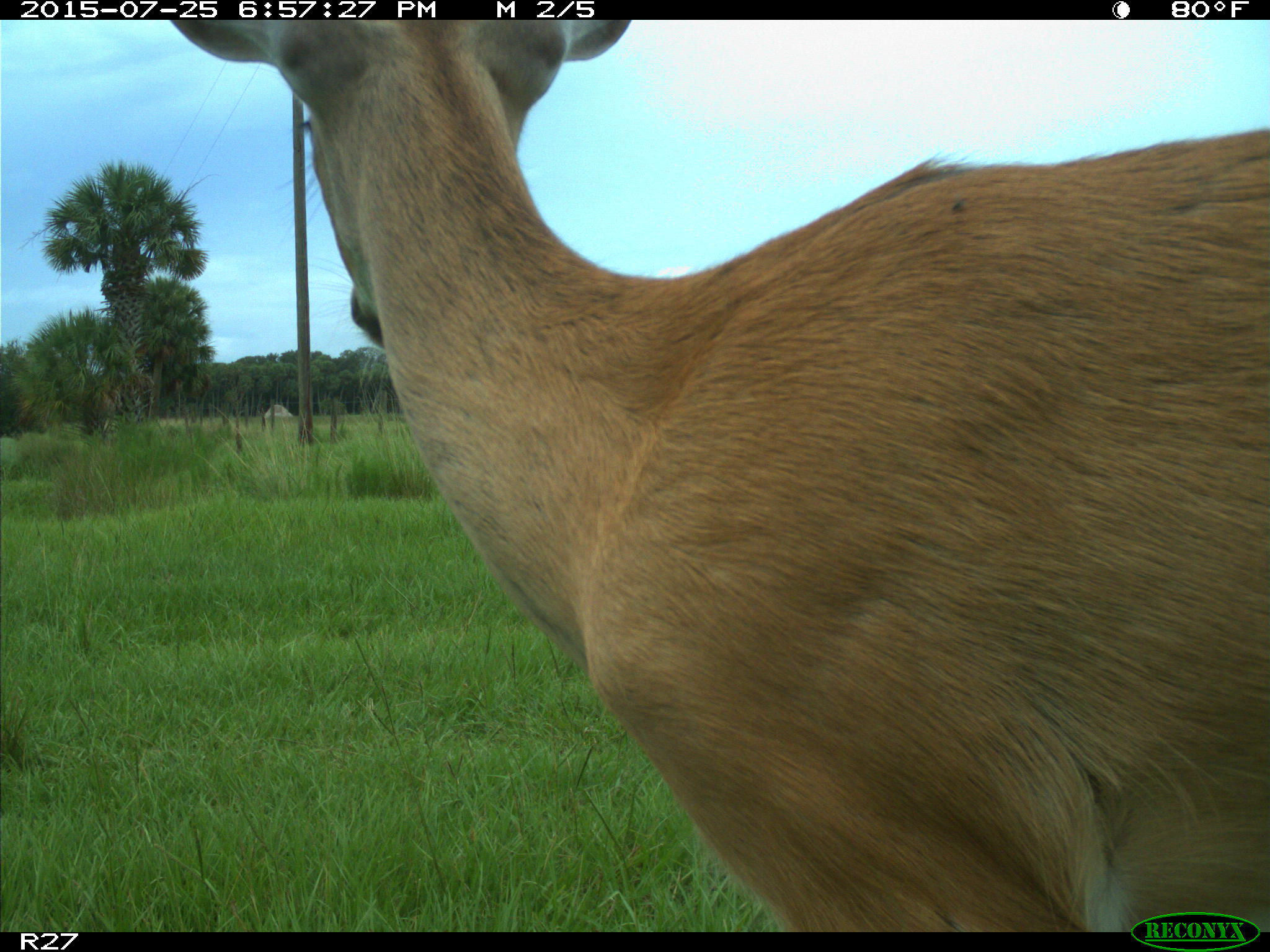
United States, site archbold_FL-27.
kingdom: Animalia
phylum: Chordata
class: Mammalia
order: Artiodactyla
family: Cervidae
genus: Odocoileus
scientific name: Odocoileus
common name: deer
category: unidentified deer